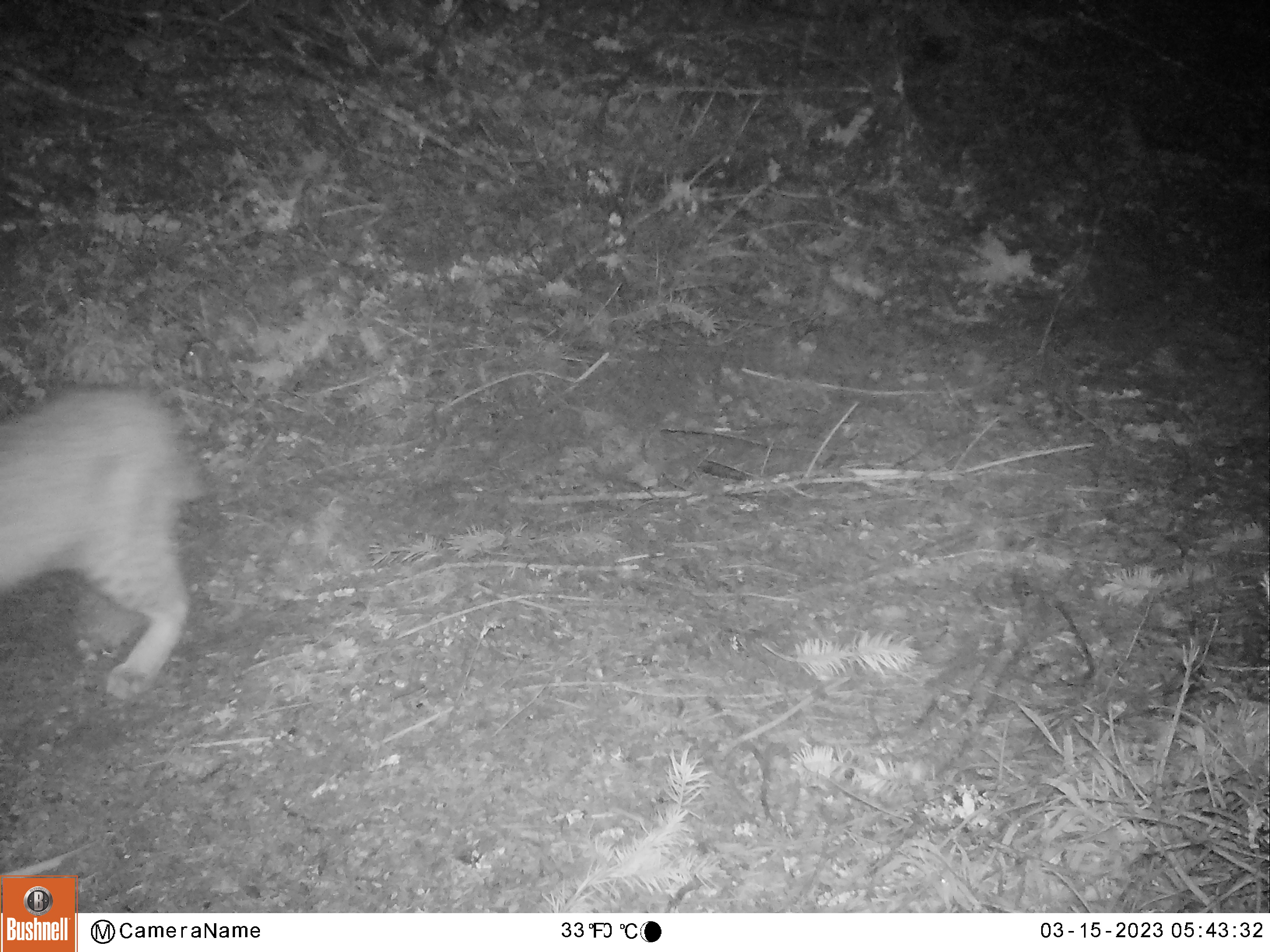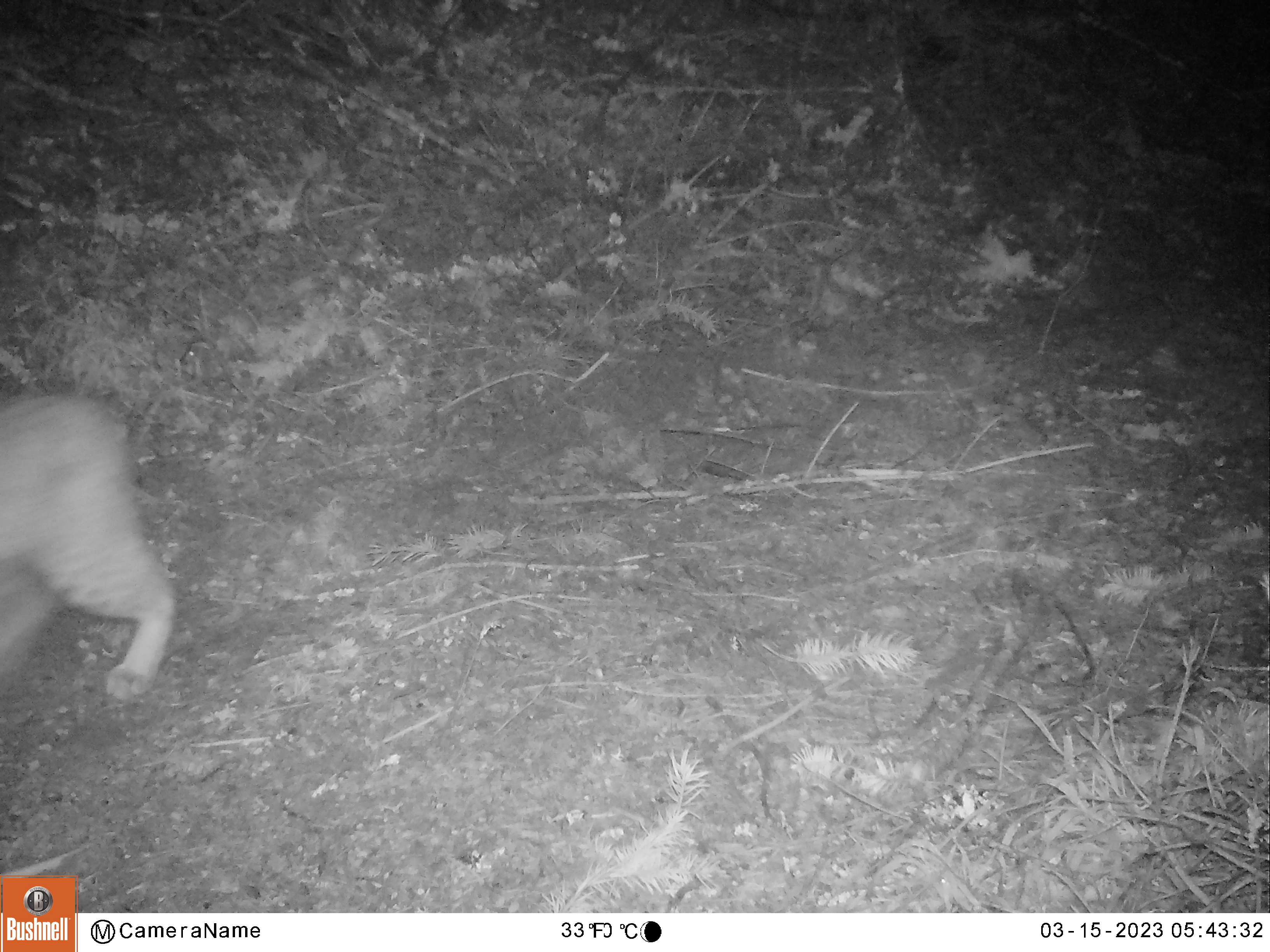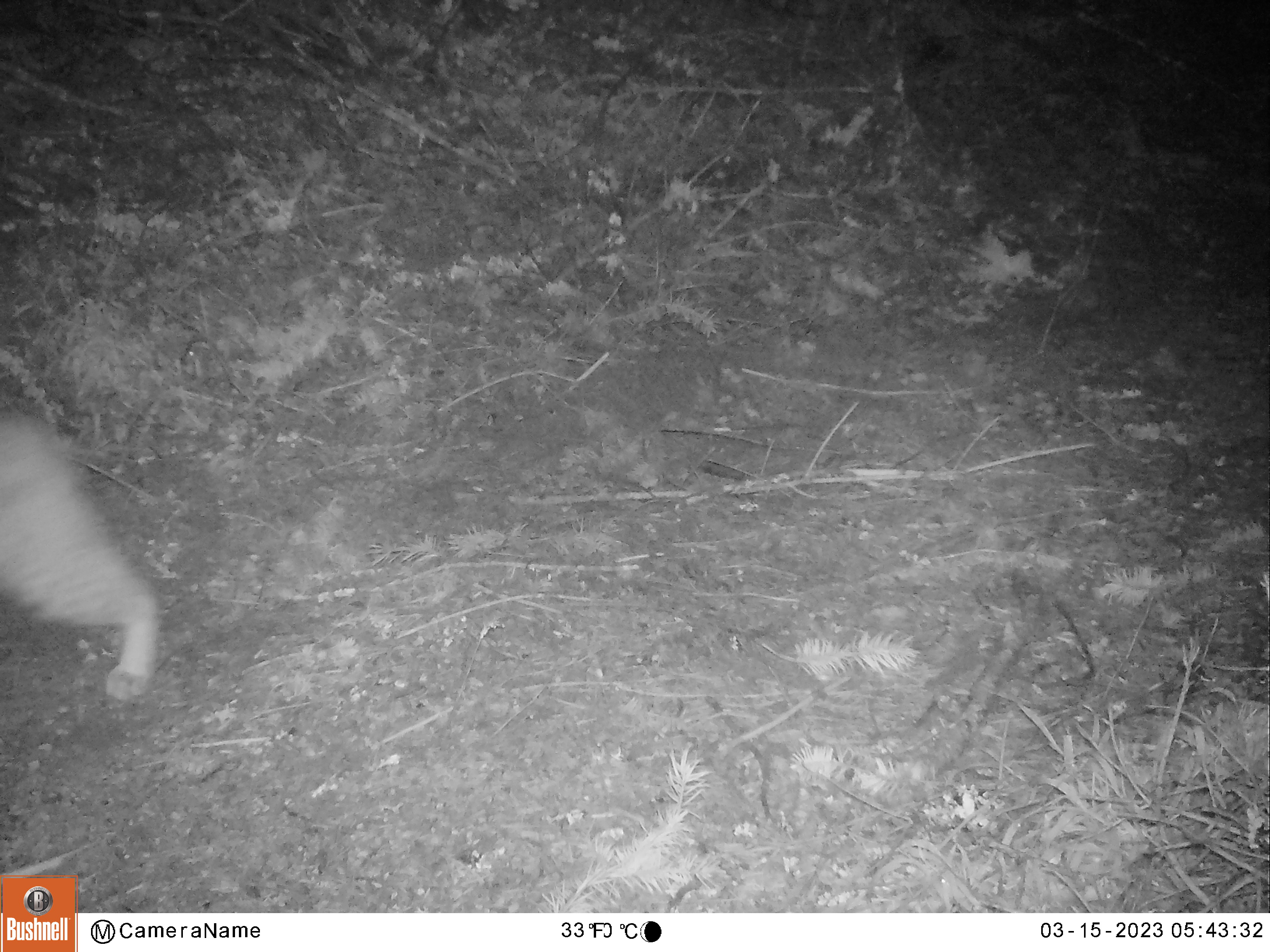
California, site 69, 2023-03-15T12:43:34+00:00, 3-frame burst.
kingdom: Animalia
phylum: Chordata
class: Mammalia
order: Carnivora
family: Felidae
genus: Lynx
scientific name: Lynx rufus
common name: bobcat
Bobcat (Lynx rufus).